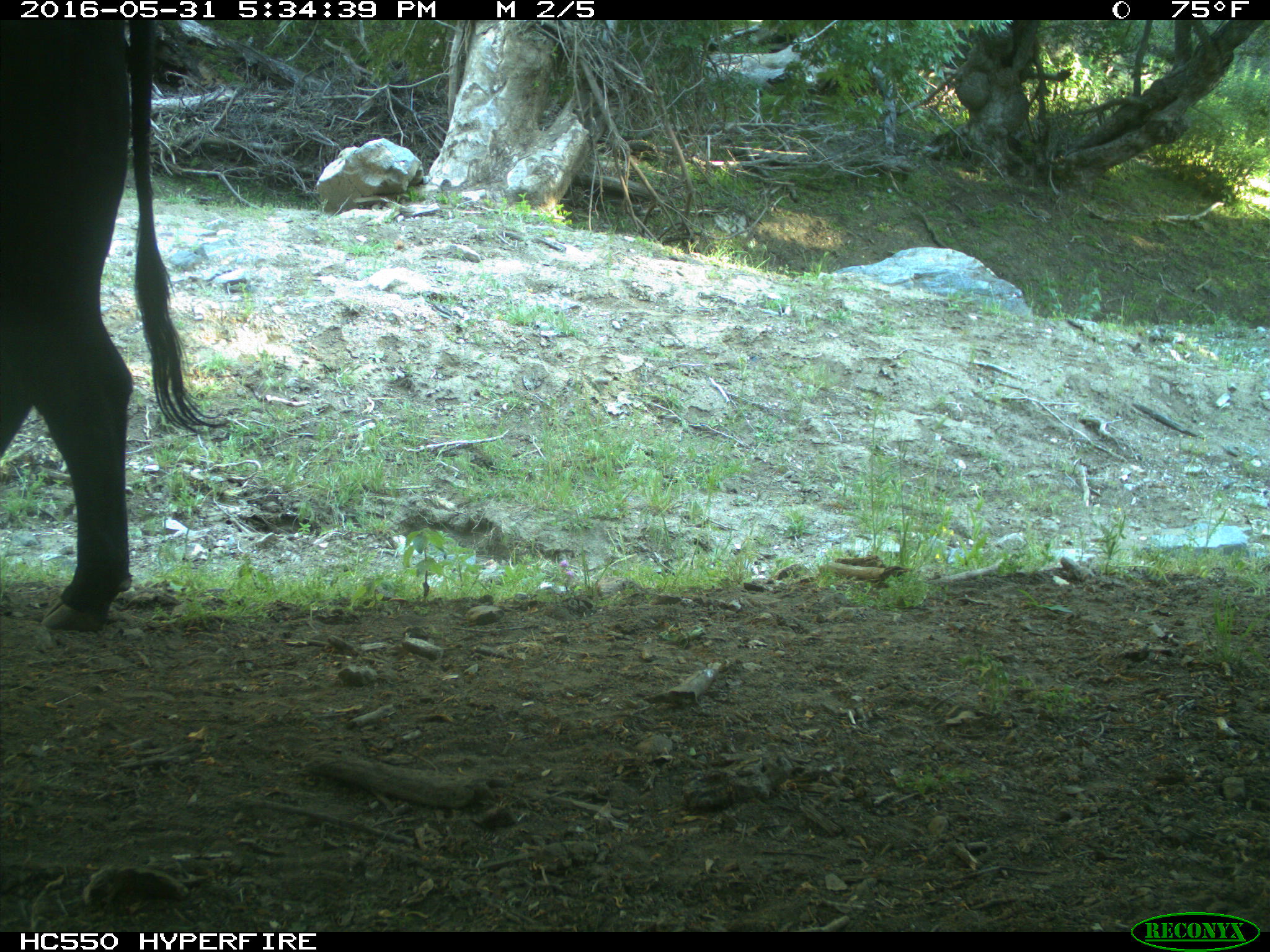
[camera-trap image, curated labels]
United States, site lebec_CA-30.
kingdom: Animalia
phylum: Chordata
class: Mammalia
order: Artiodactyla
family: Bovidae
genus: Bos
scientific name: Bos taurus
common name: domestic cow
Bos taurus (domestic cow).